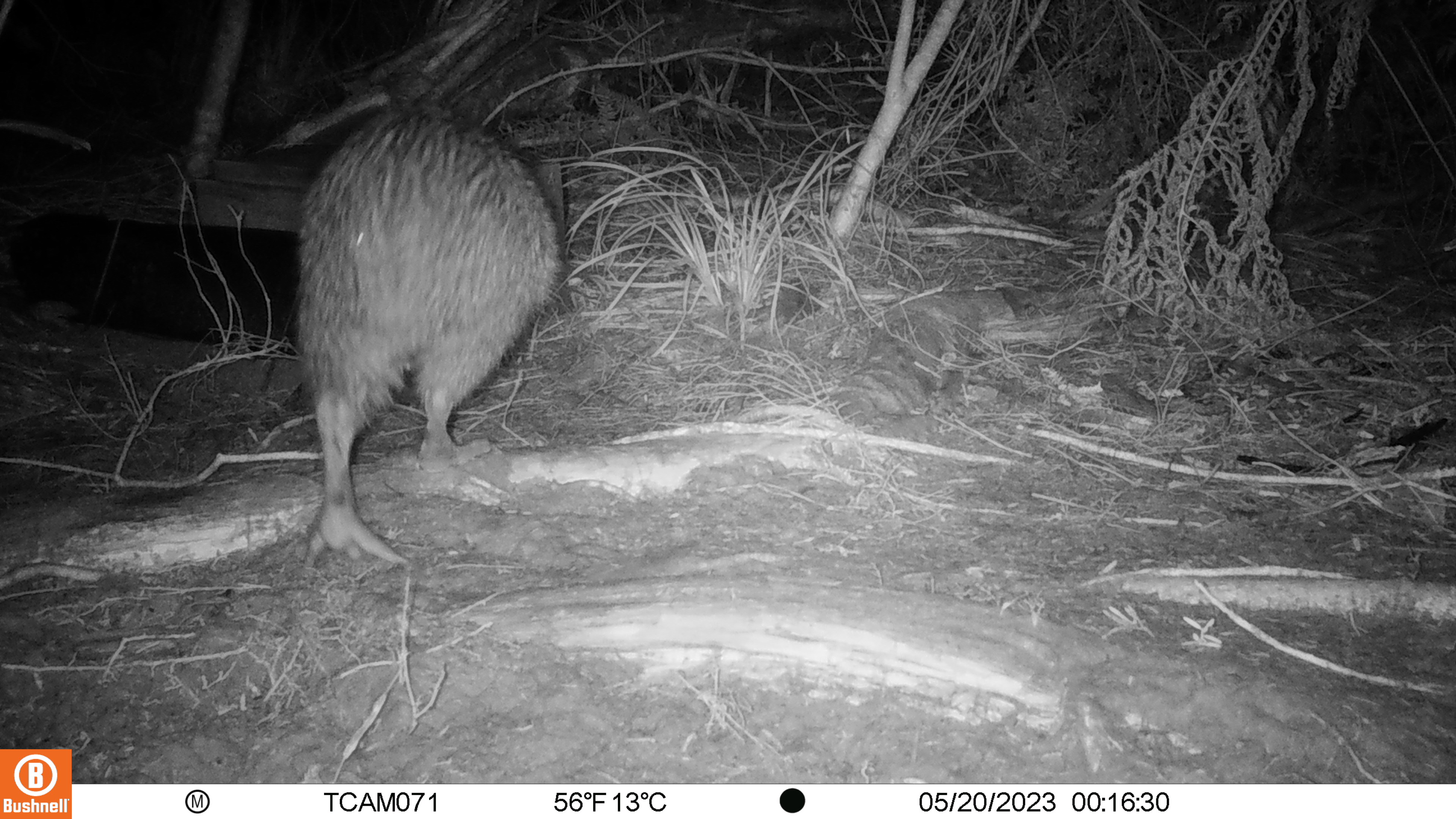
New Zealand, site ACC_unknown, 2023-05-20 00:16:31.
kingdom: Animalia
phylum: Chordata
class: Aves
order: Apterygiformes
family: Apterygidae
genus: Apteryx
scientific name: Apteryx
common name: kiwi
Kiwi (Apteryx).